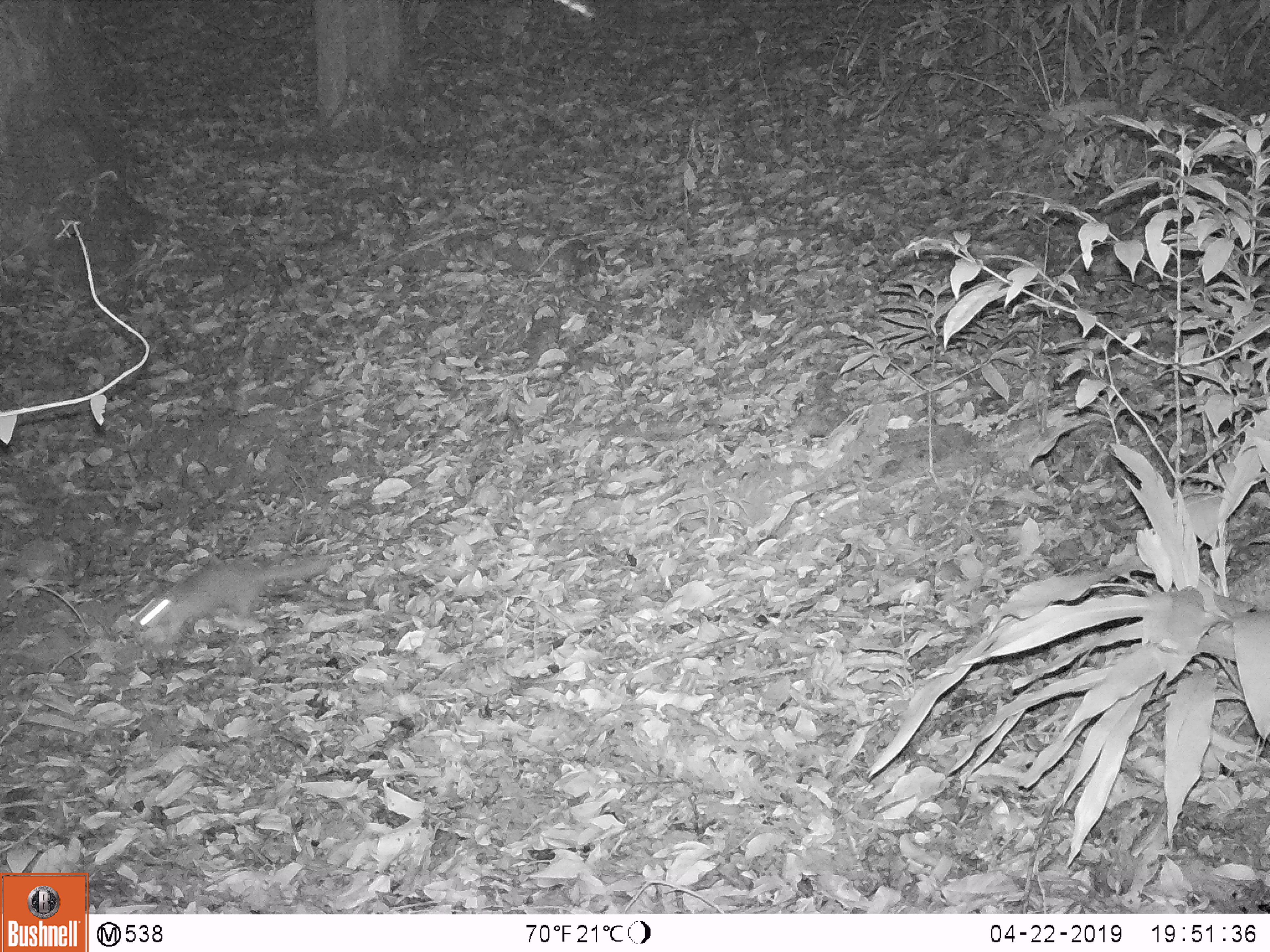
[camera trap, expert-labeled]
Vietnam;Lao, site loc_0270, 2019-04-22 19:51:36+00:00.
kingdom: Animalia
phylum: Chordata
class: Mammalia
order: Carnivora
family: Mustelidae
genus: Melogale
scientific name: Melogale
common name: ferret badger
Ferret badger (Melogale). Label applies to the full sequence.